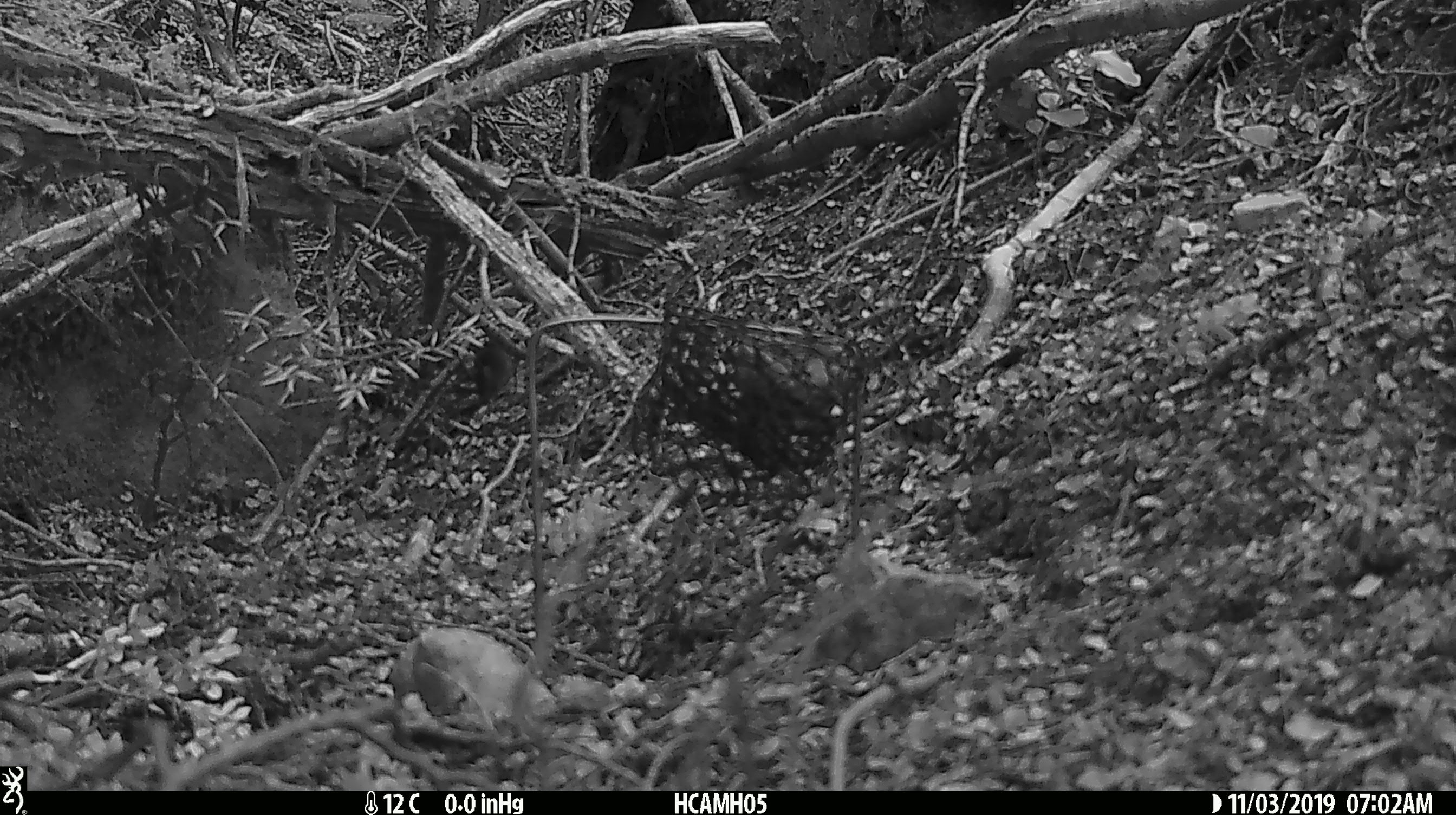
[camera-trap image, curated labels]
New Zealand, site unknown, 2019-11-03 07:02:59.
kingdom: Animalia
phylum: Chordata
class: Mammalia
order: Rodentia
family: Muridae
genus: Mus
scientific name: Mus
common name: mouse